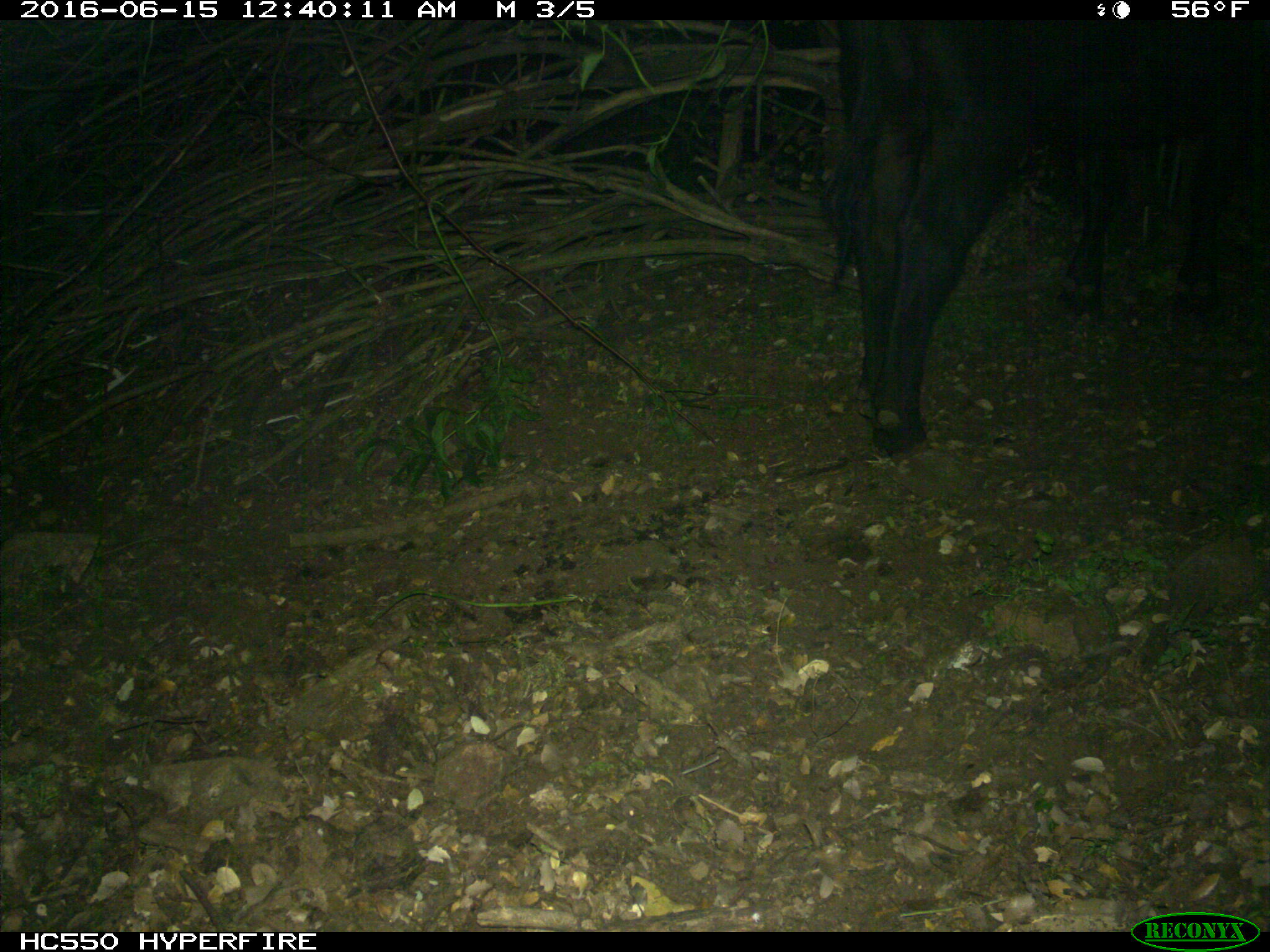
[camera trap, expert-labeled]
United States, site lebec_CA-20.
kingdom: Animalia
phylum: Chordata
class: Mammalia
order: Artiodactyla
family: Bovidae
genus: Bos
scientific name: Bos taurus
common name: domestic cow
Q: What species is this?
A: Bos taurus (domestic cow).